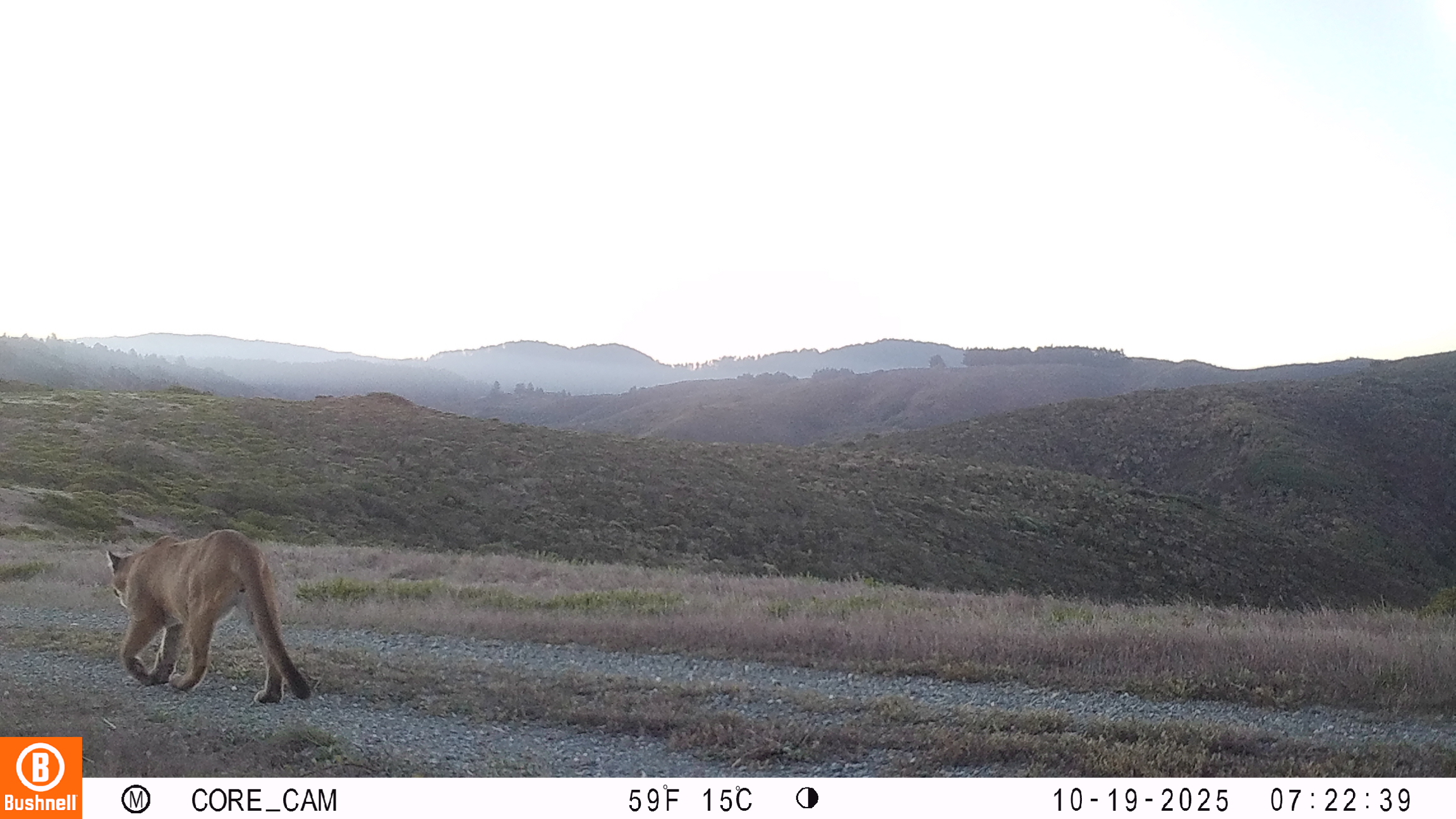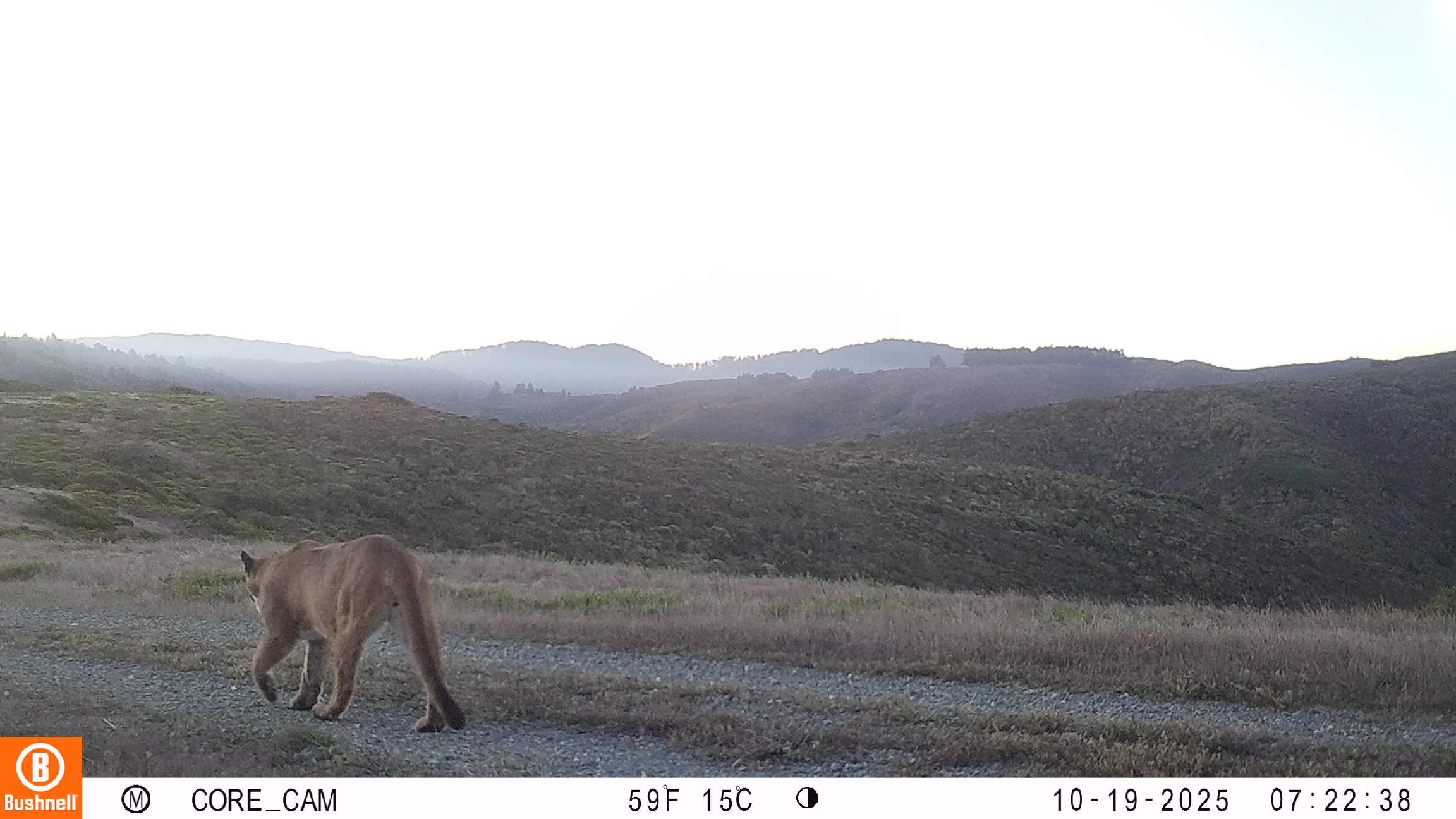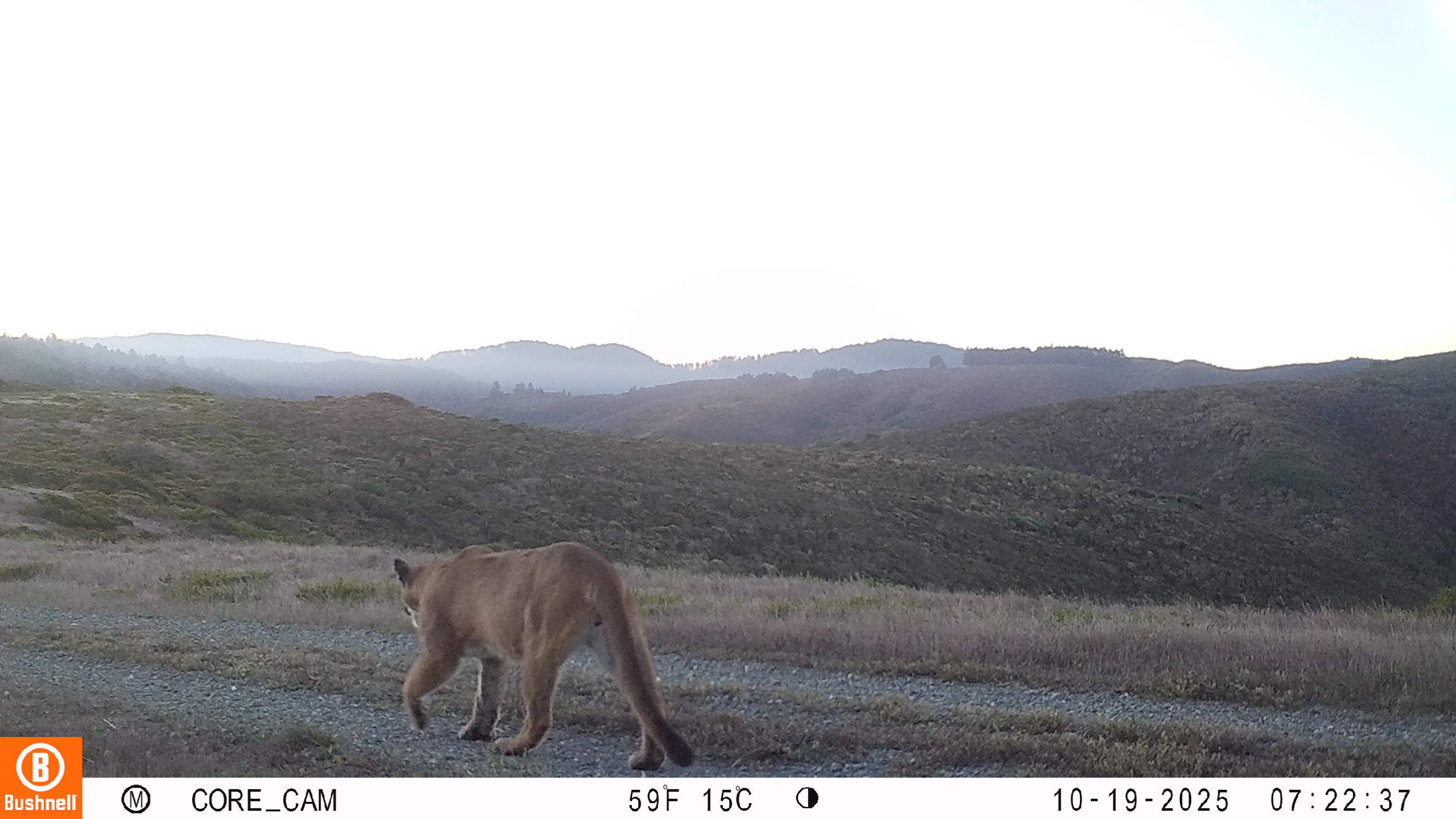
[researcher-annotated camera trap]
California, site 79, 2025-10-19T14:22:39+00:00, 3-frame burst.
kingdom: Animalia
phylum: Chordata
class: Mammalia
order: Carnivora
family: Felidae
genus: Puma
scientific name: Puma concolor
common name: puma